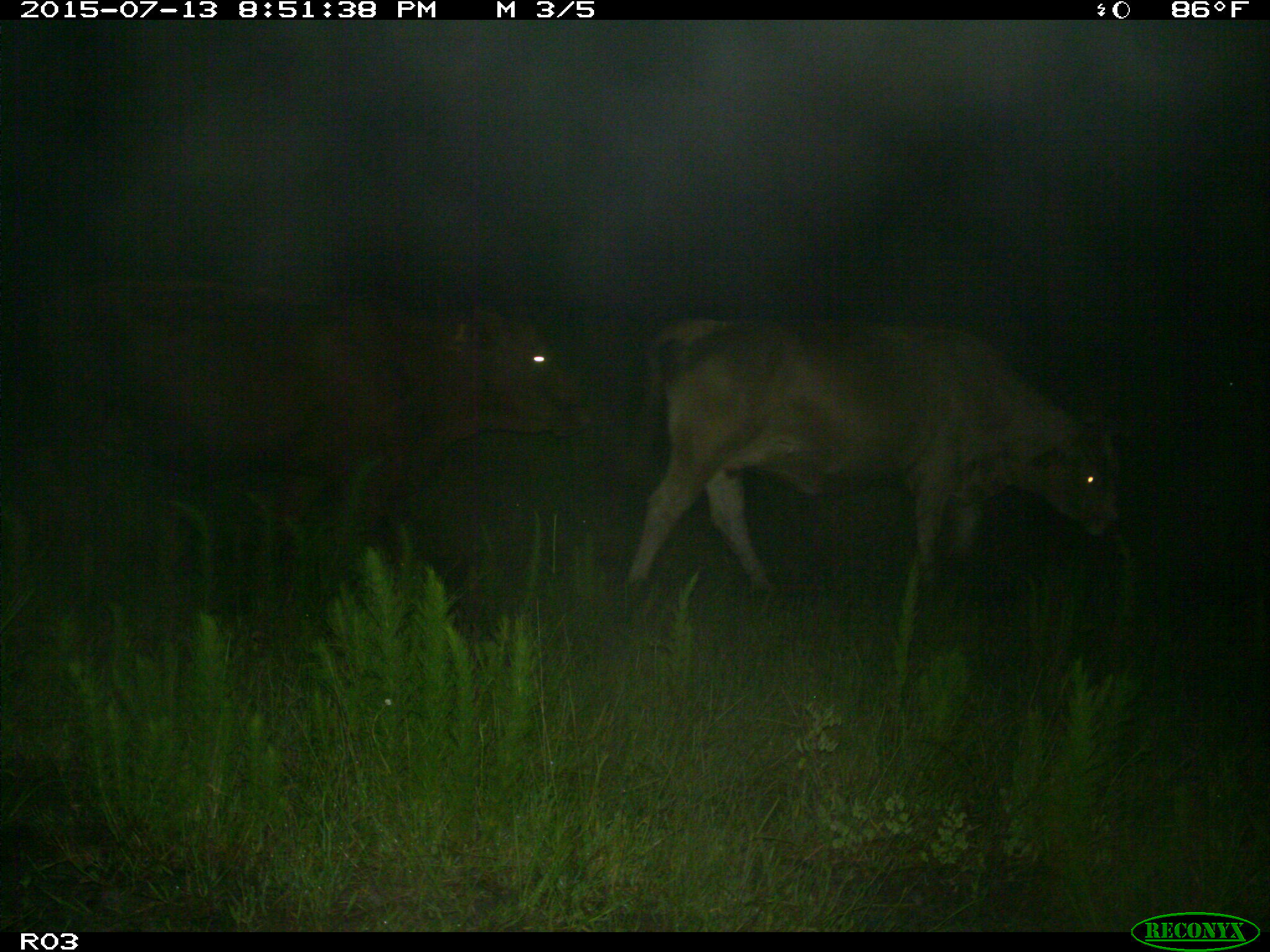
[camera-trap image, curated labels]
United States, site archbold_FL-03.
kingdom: Animalia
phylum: Chordata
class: Mammalia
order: Artiodactyla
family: Bovidae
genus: Bos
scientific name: Bos taurus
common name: domestic cow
Bos taurus (domestic cow).